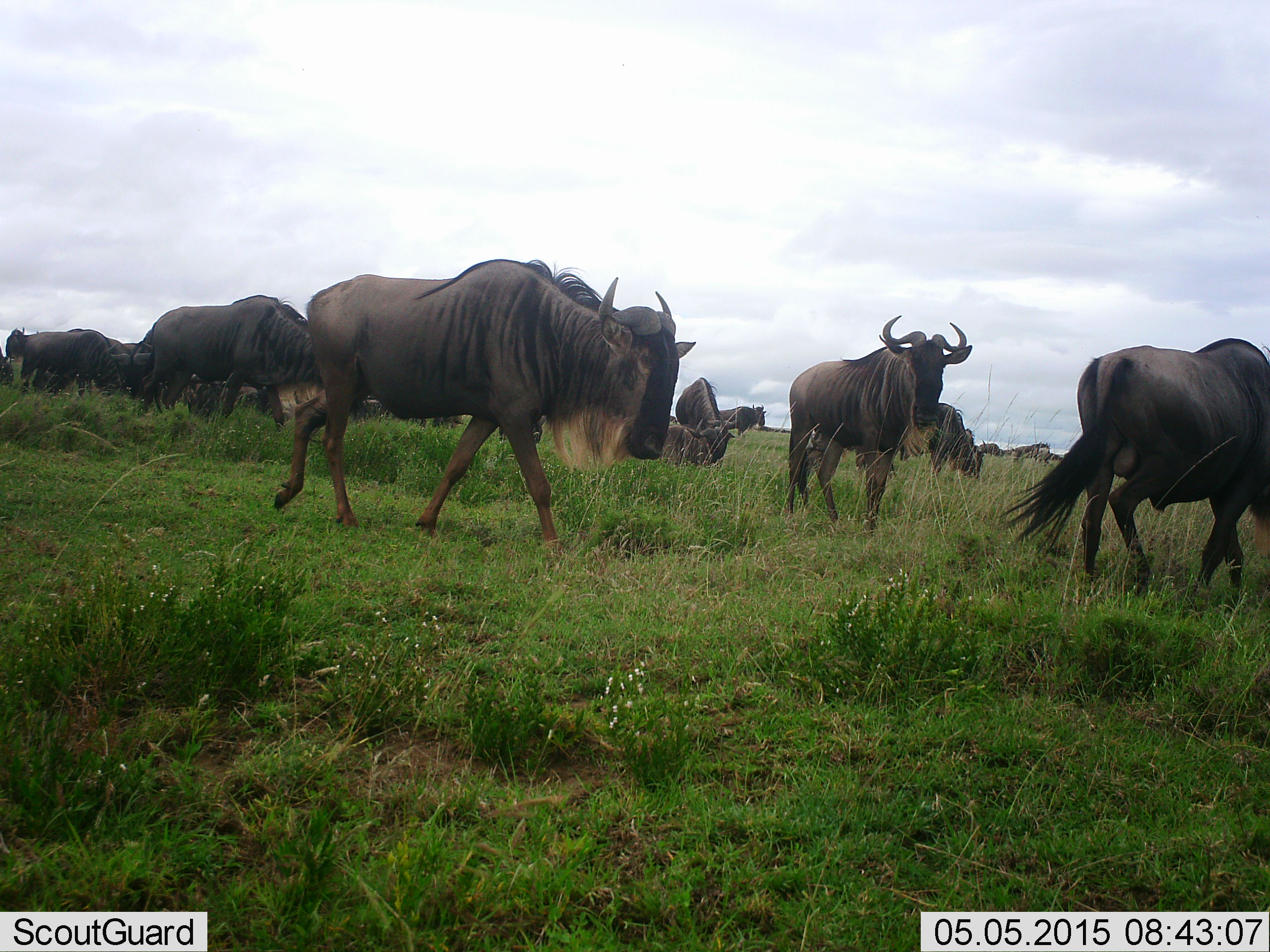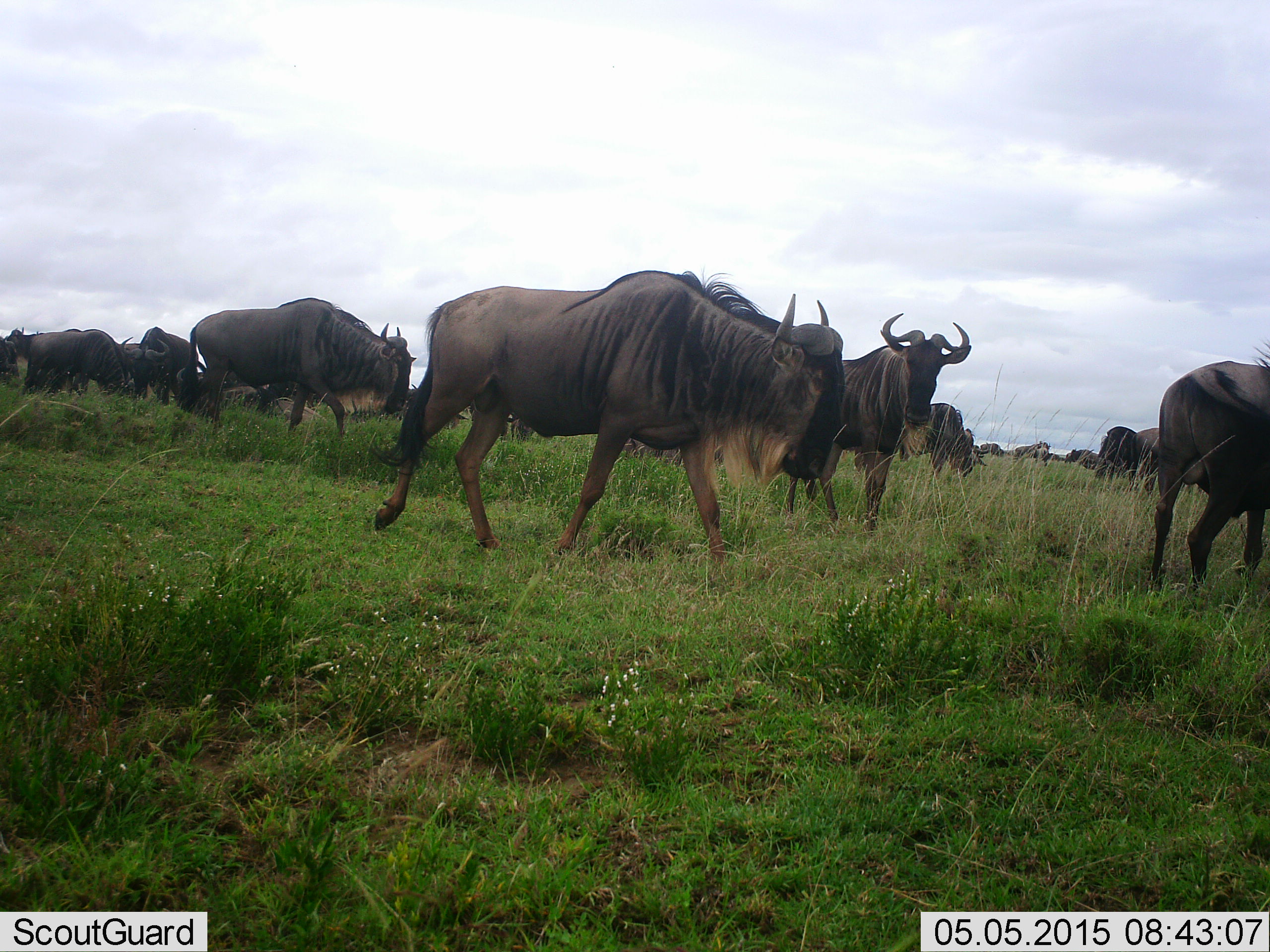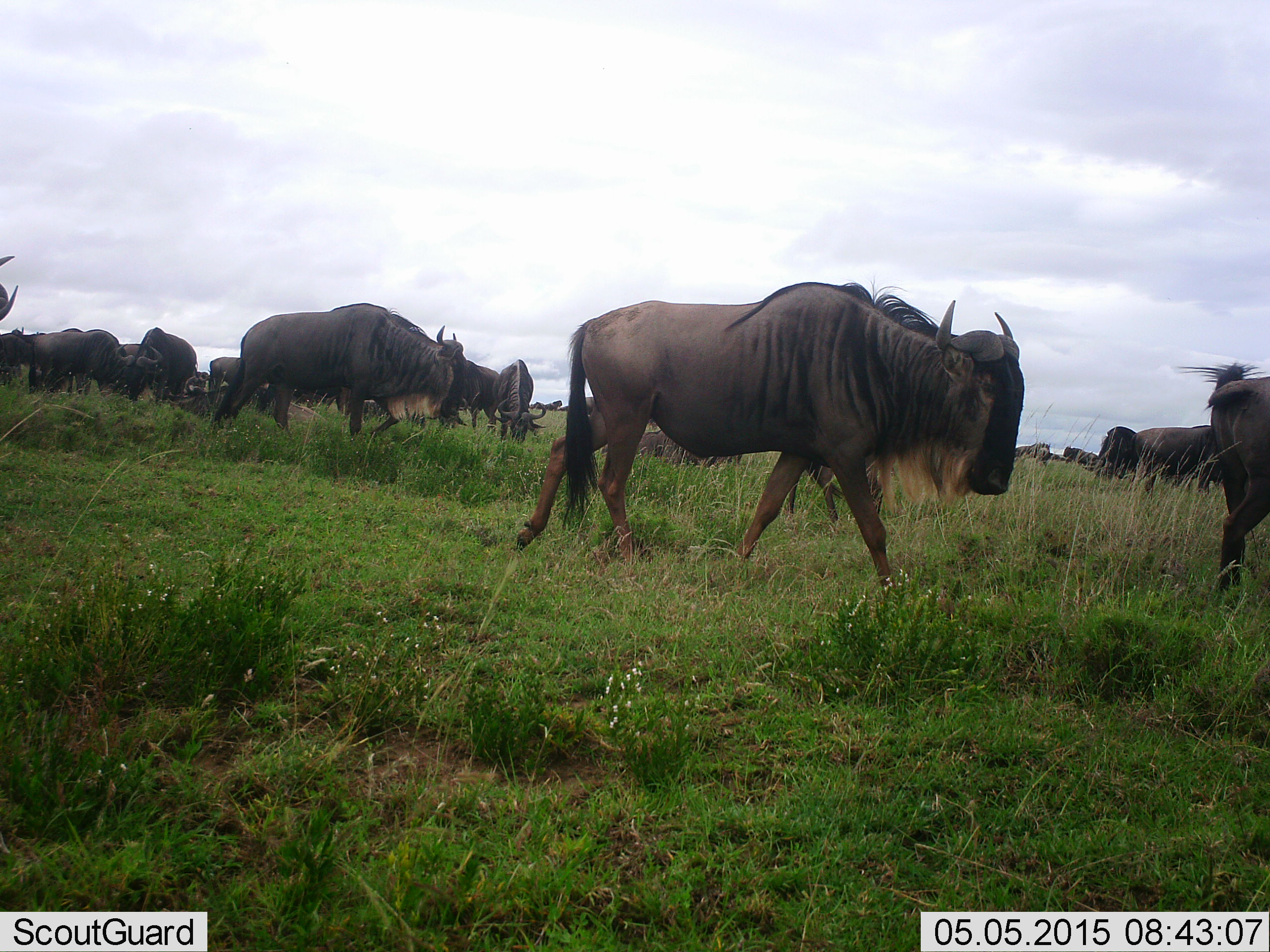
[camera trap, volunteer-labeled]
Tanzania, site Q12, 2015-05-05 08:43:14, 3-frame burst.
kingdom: Animalia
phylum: Chordata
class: Mammalia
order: Artiodactyla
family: Bovidae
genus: Connochaetes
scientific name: Connochaetes taurinus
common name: blue wildebeest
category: wildebeest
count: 11-50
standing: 50%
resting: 0%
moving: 90%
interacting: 0%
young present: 0%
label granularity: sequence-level